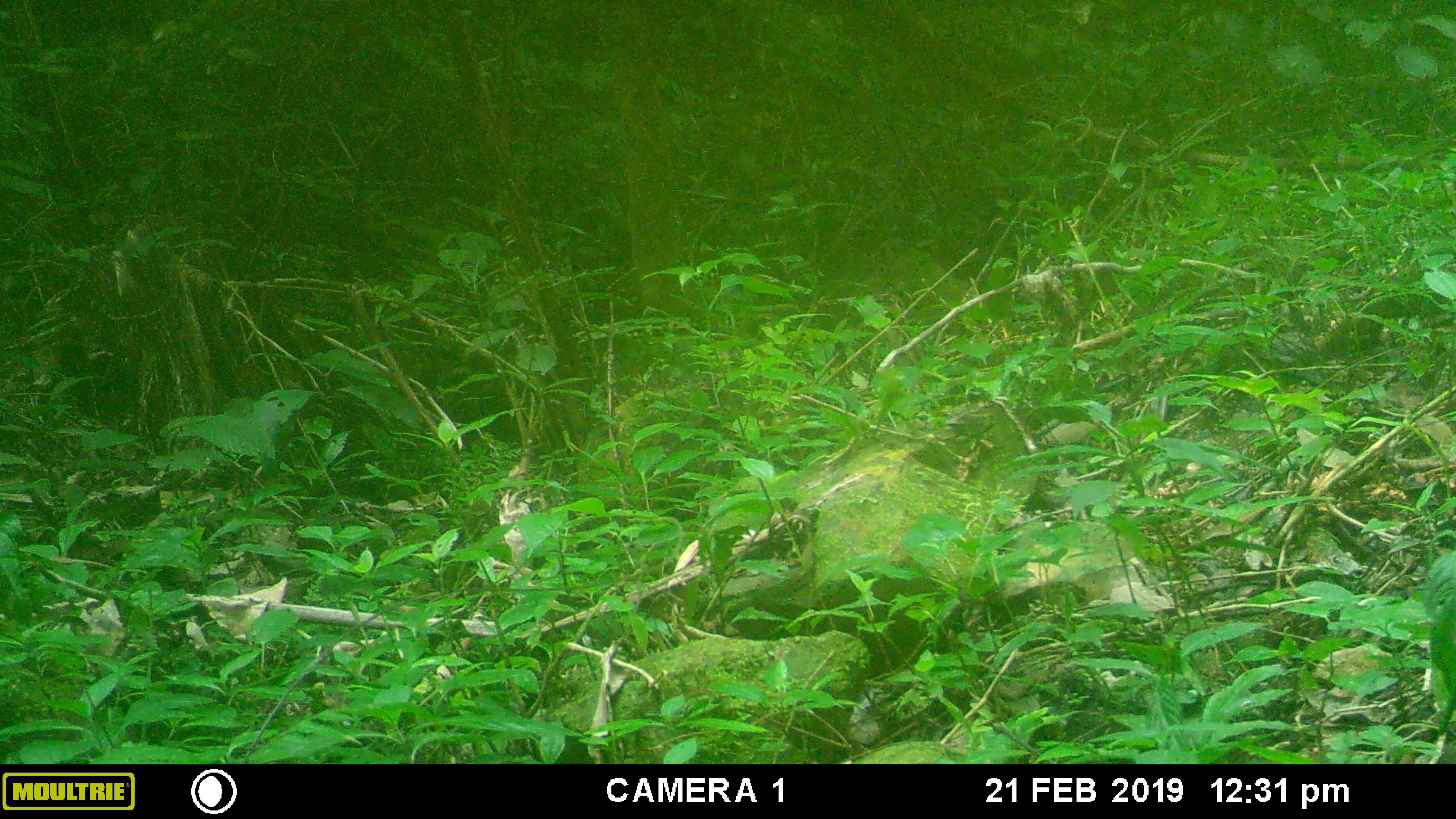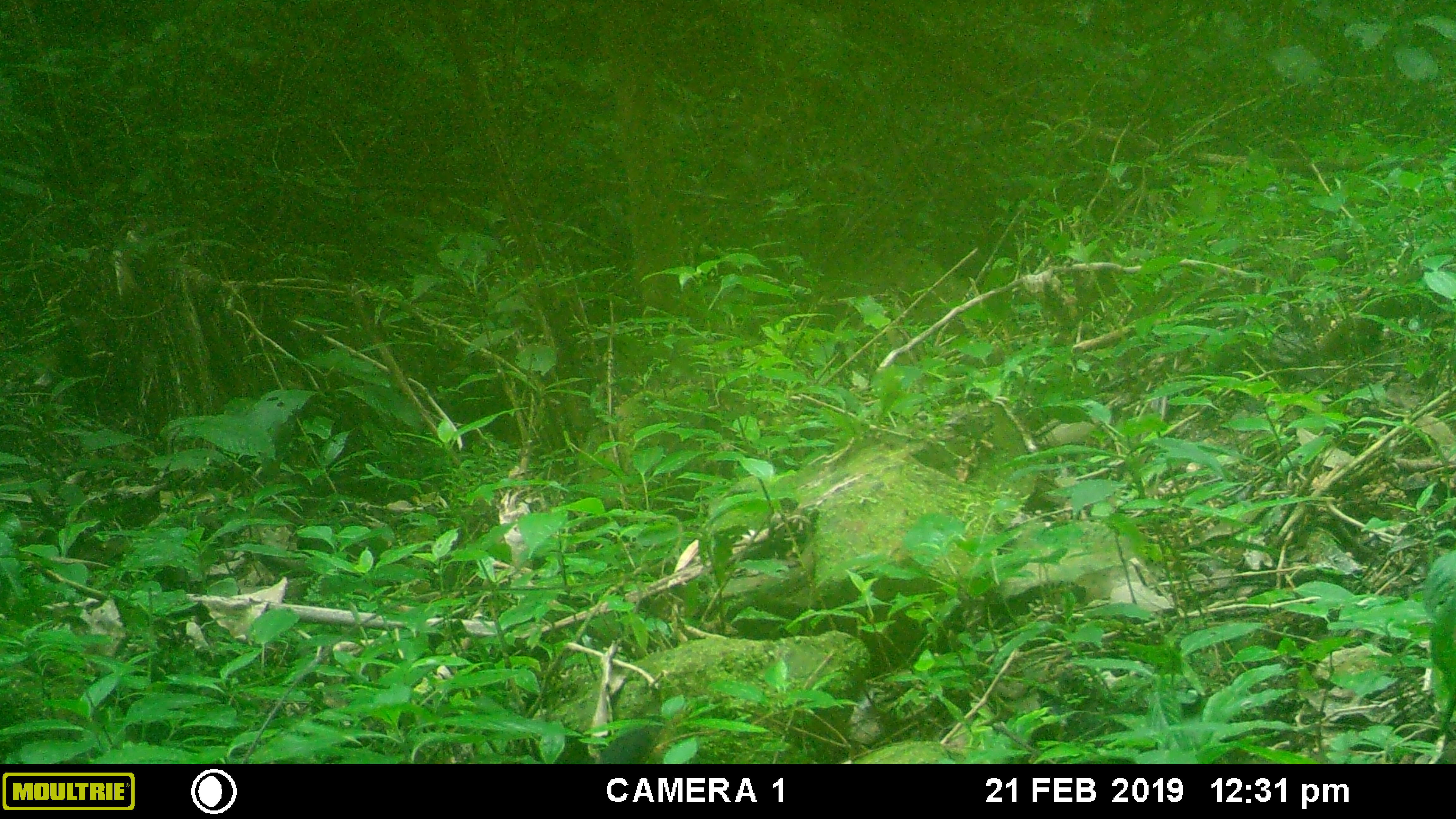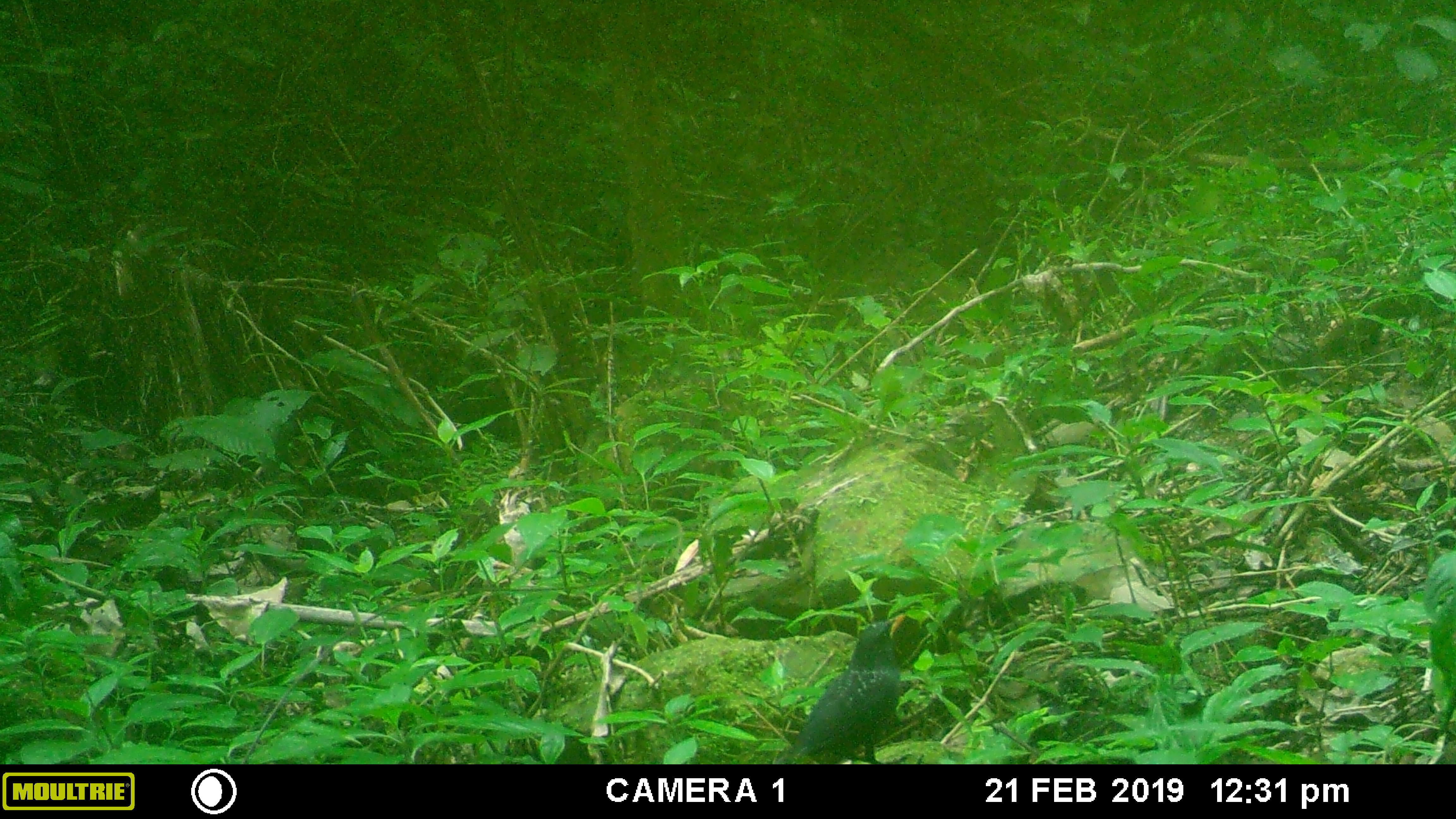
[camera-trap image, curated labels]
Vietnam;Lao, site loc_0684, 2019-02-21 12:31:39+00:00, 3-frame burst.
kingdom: Animalia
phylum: Chordata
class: Aves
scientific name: Aves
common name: bird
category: unidentified bird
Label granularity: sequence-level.